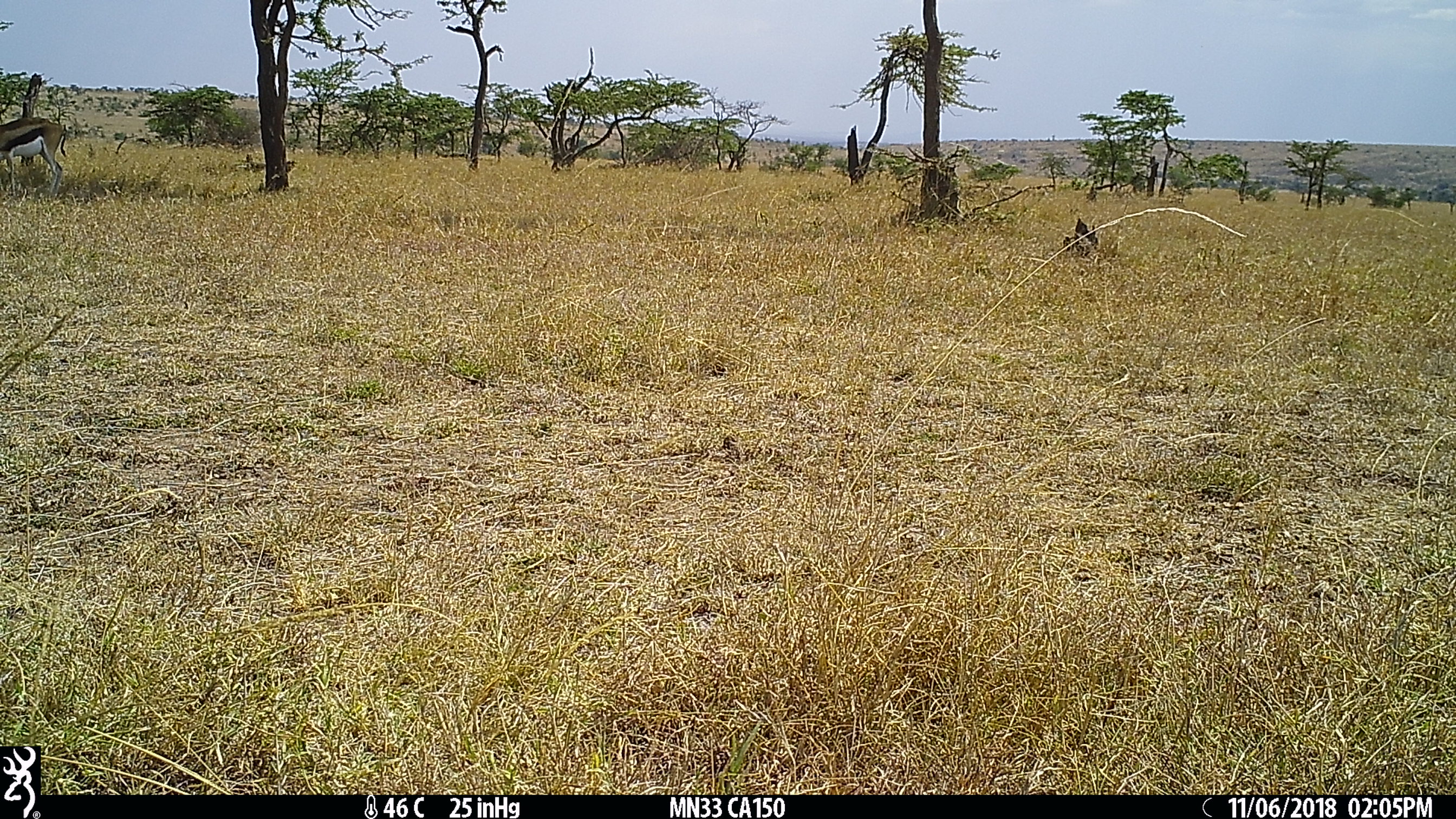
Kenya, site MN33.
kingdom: Animalia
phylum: Chordata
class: Mammalia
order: Artiodactyla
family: Bovidae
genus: Eudorcas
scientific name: Eudorcas thomsonii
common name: thomon's gazelle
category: gazelle thomsons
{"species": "gazelle thomsons (thomon's gazelle) (Eudorcas thomsonii)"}